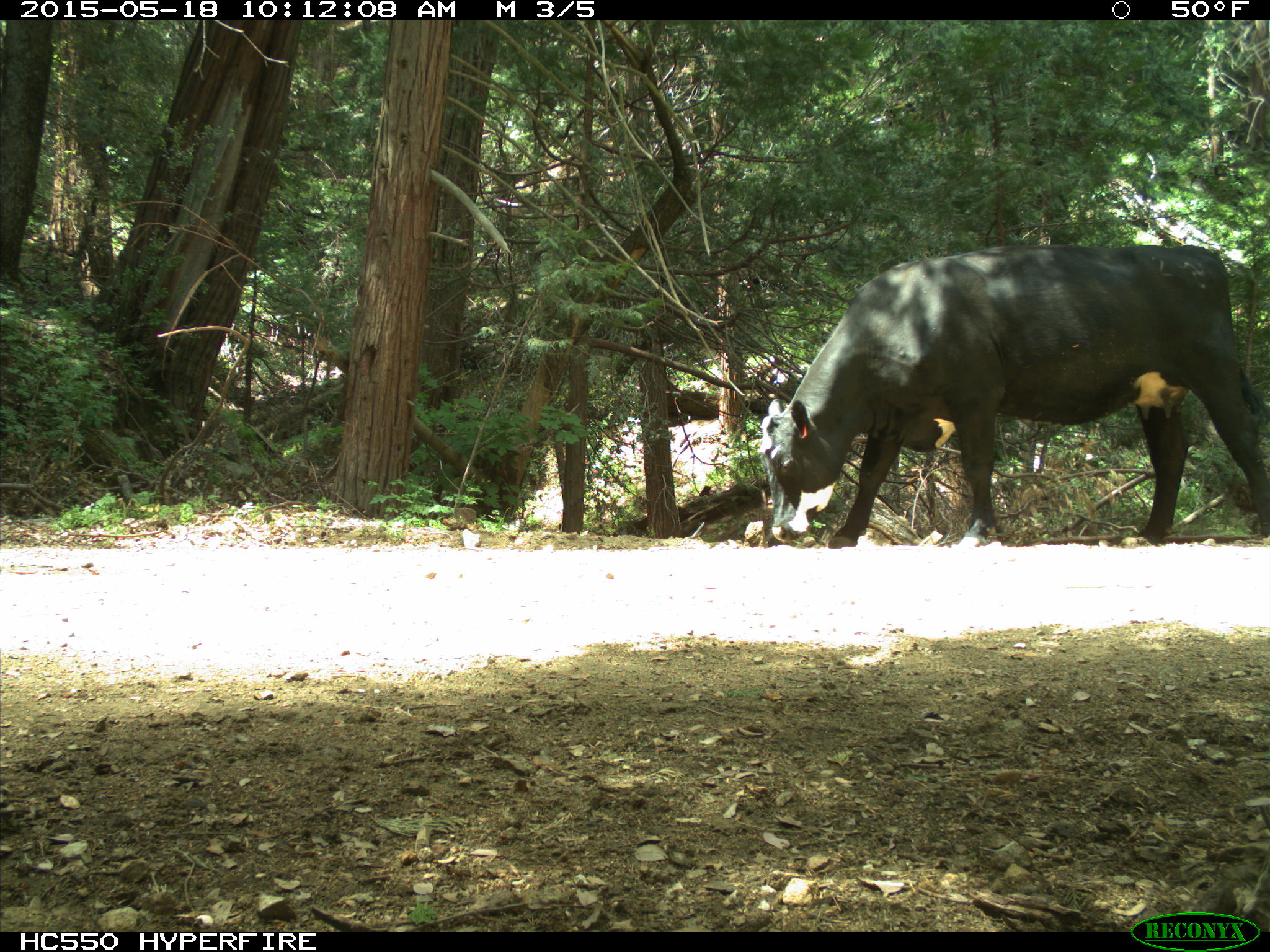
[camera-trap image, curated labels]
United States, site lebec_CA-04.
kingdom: Animalia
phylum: Chordata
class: Mammalia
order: Artiodactyla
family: Bovidae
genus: Bos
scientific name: Bos taurus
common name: domestic cow